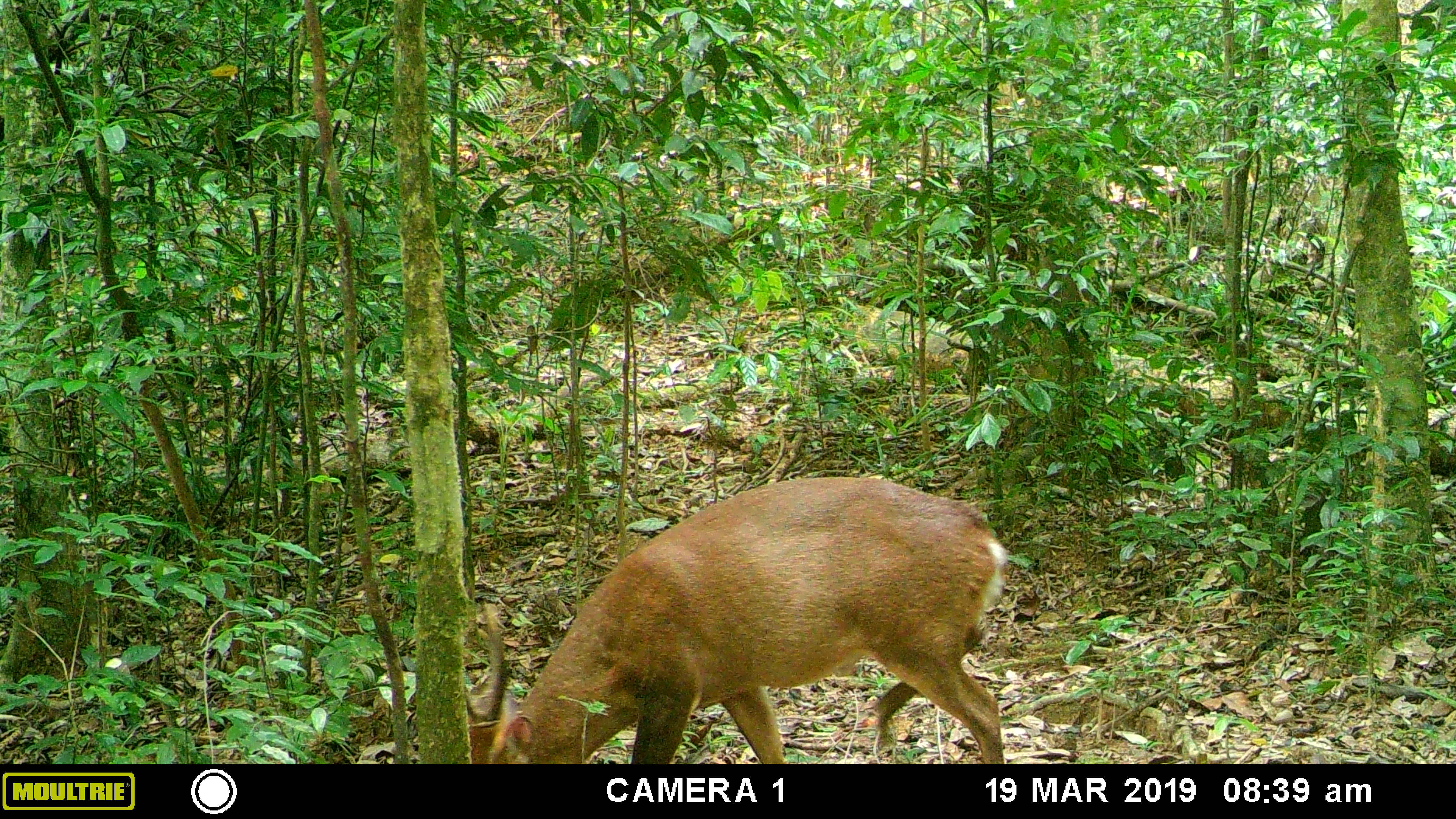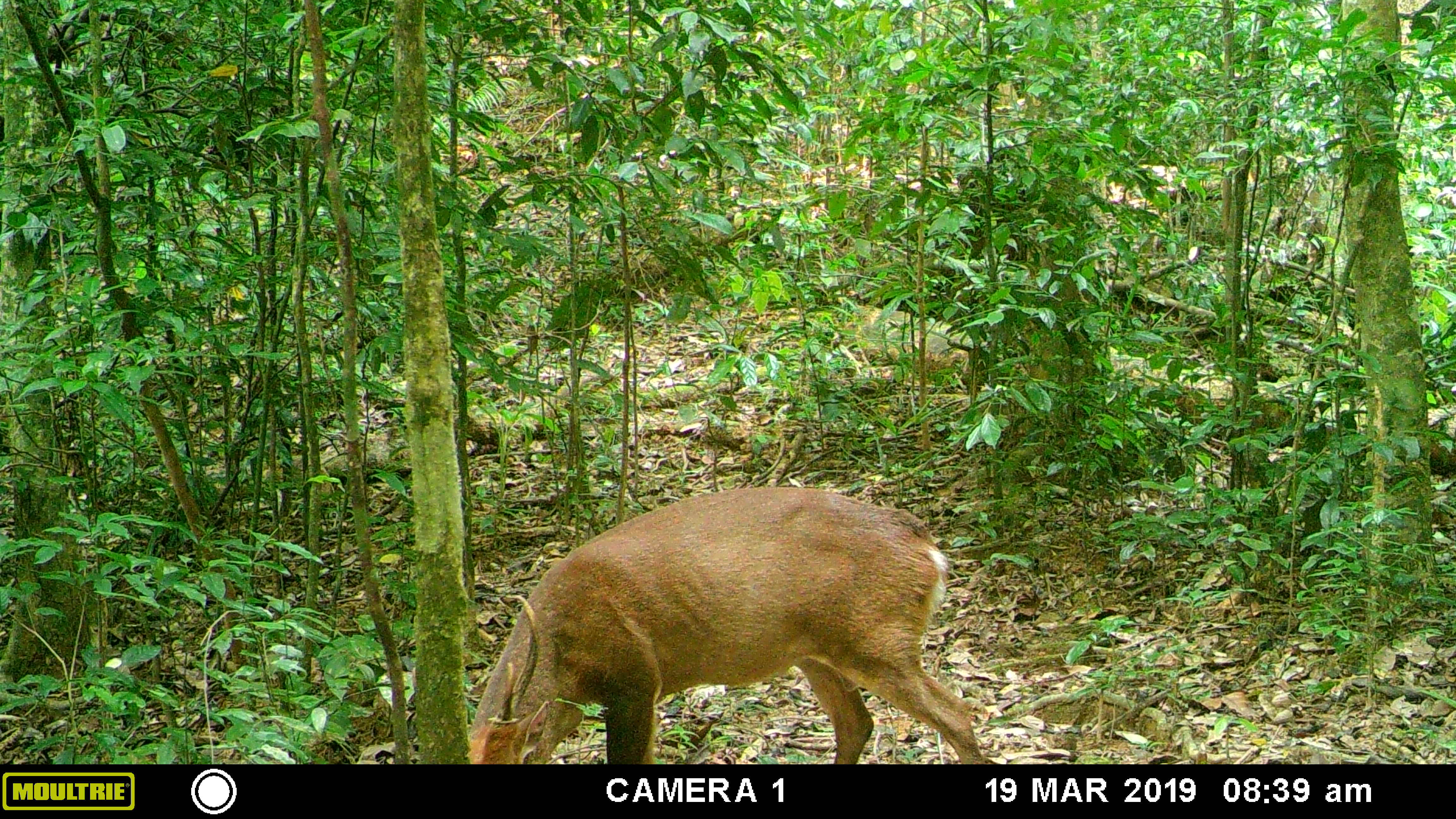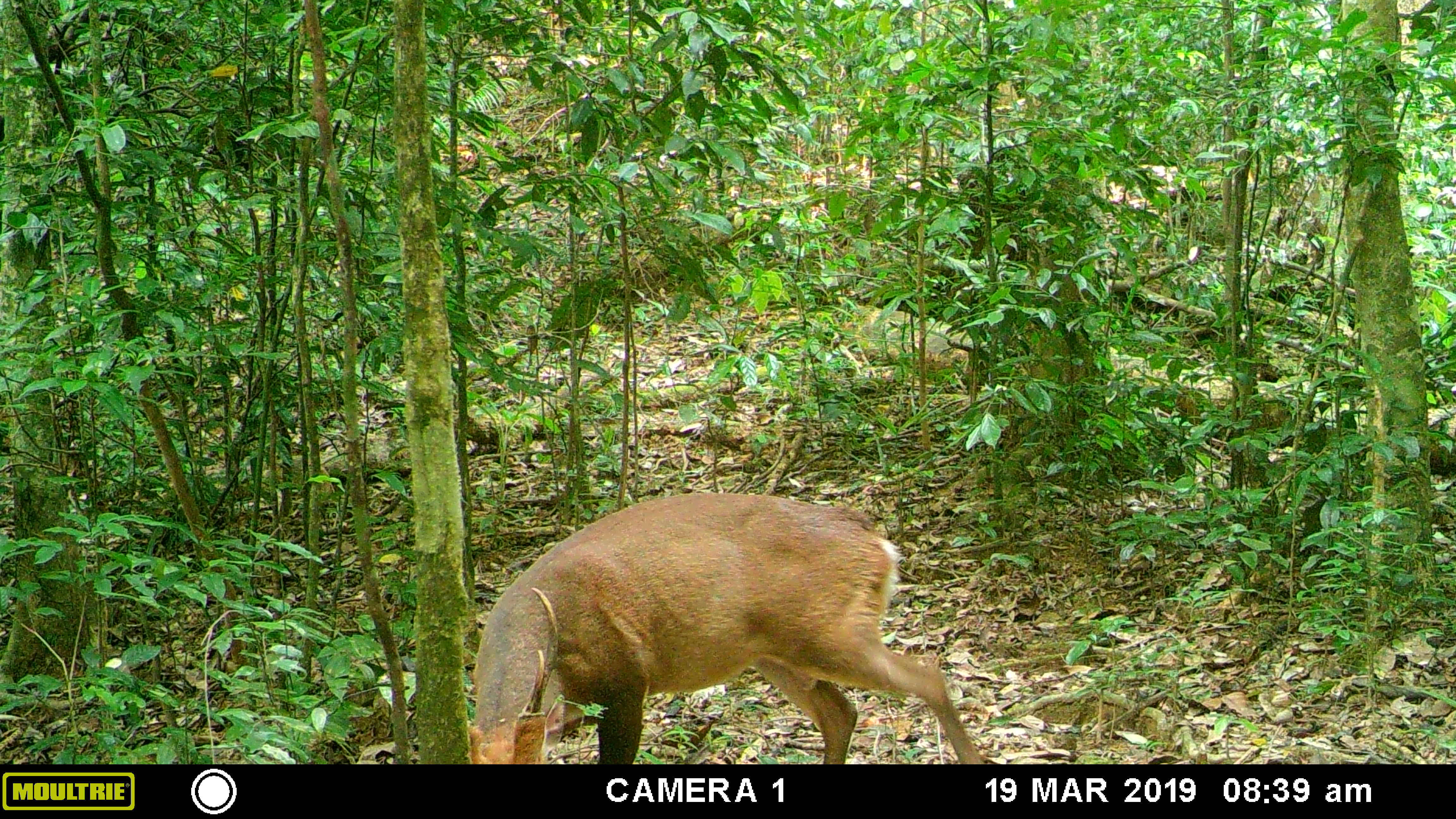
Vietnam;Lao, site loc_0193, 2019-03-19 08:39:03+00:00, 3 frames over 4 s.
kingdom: Animalia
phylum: Chordata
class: Mammalia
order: Artiodactyla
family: Cervidae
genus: Muntiacus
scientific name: Muntiacus vuquangensis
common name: large-antlered muntjac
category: large antlered muntjac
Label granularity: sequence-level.